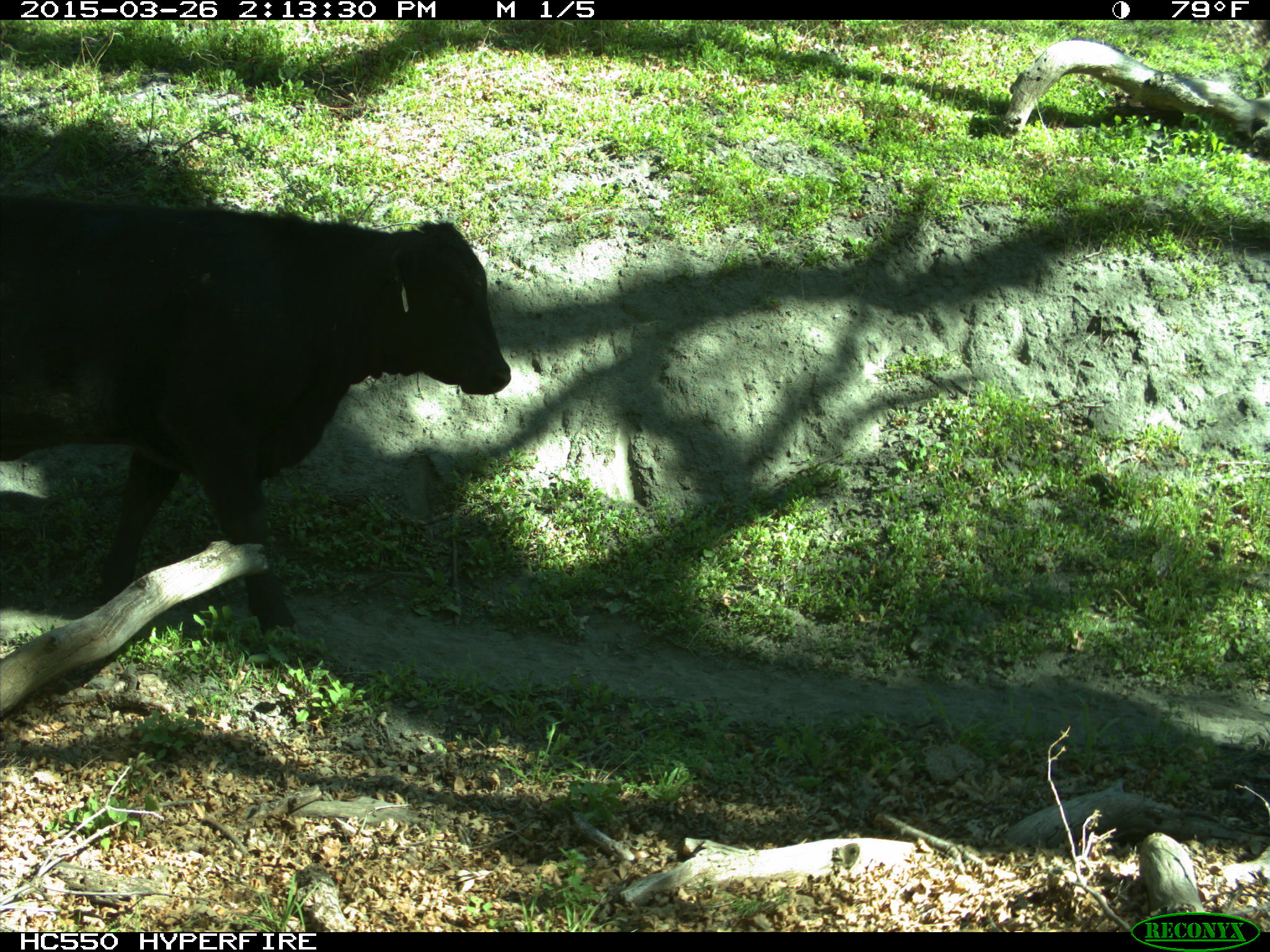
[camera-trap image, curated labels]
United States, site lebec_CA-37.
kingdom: Animalia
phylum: Chordata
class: Mammalia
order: Artiodactyla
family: Bovidae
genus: Bos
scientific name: Bos taurus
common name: domestic cow